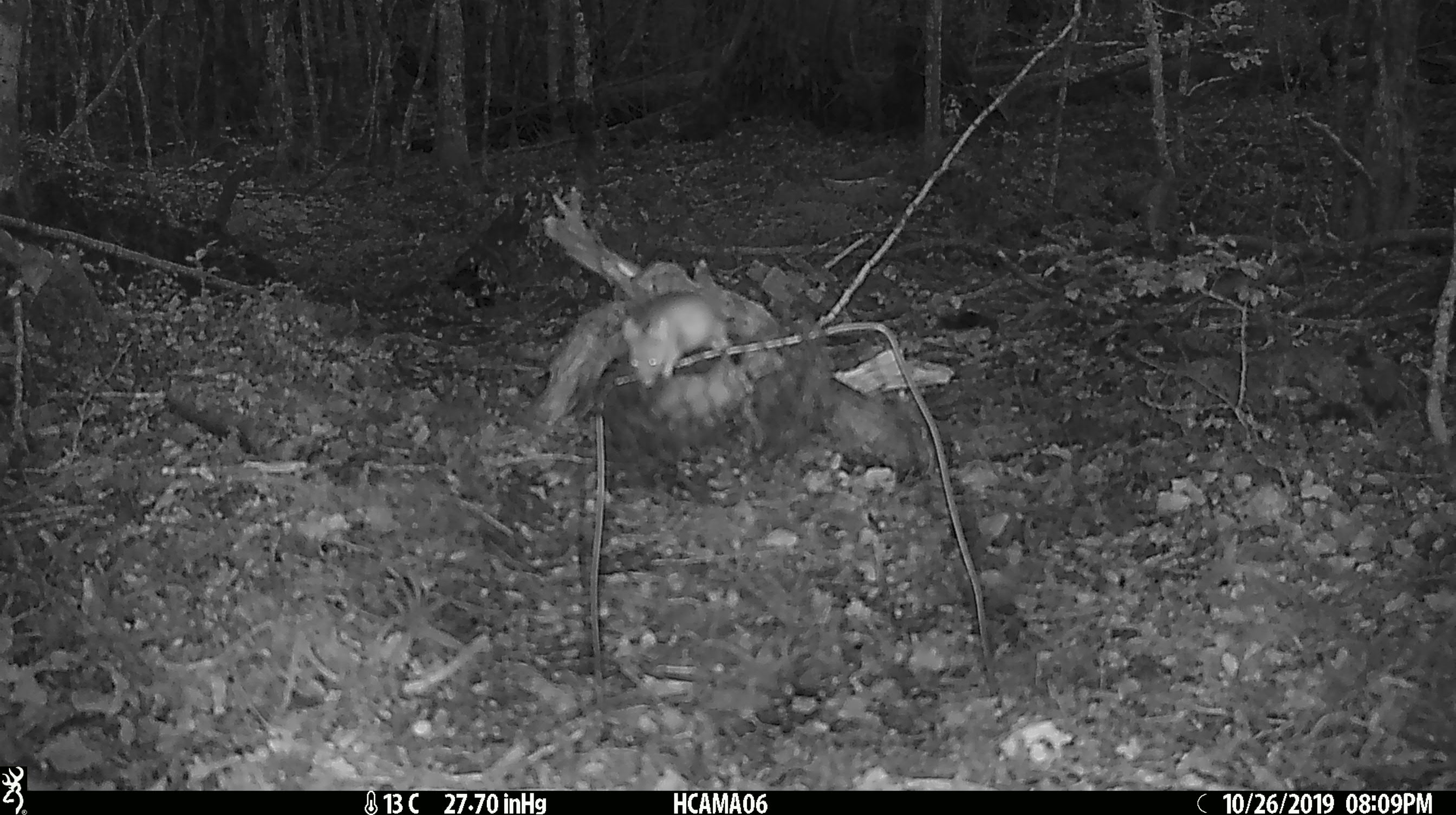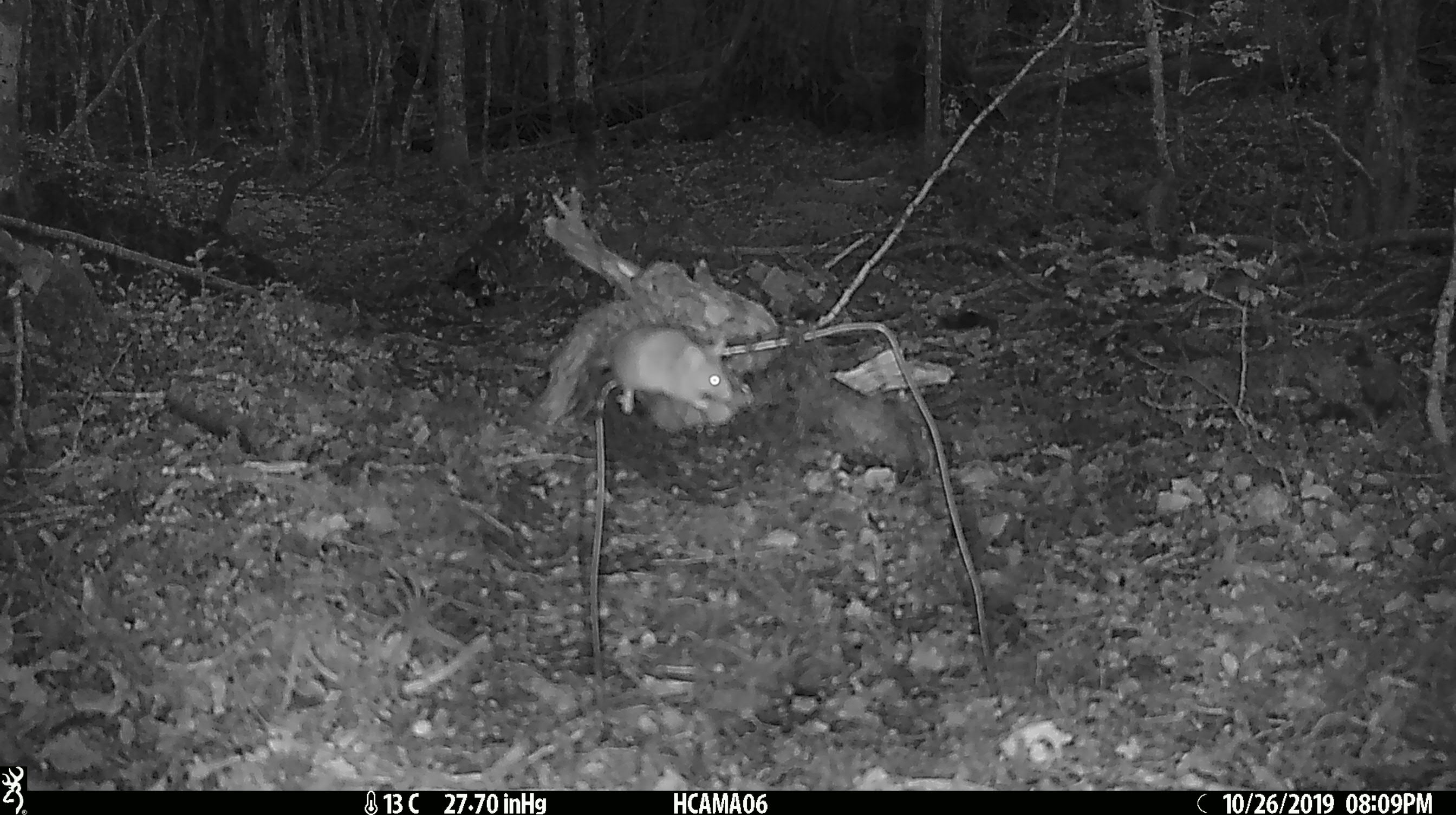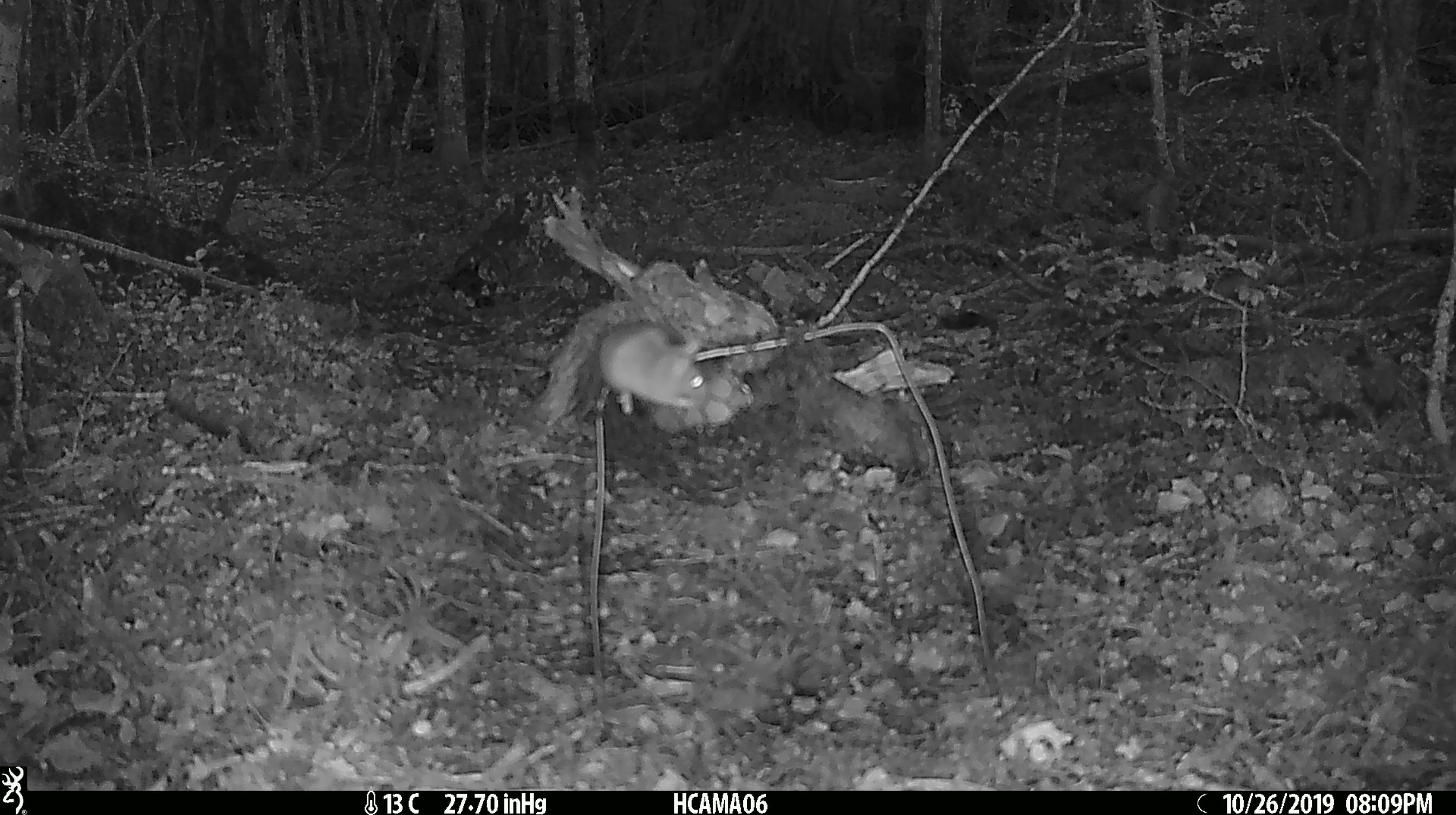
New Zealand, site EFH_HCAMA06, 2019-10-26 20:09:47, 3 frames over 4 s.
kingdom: Animalia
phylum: Chordata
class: Mammalia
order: Rodentia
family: Muridae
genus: Mus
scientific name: Mus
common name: mouse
Mouse (Mus).